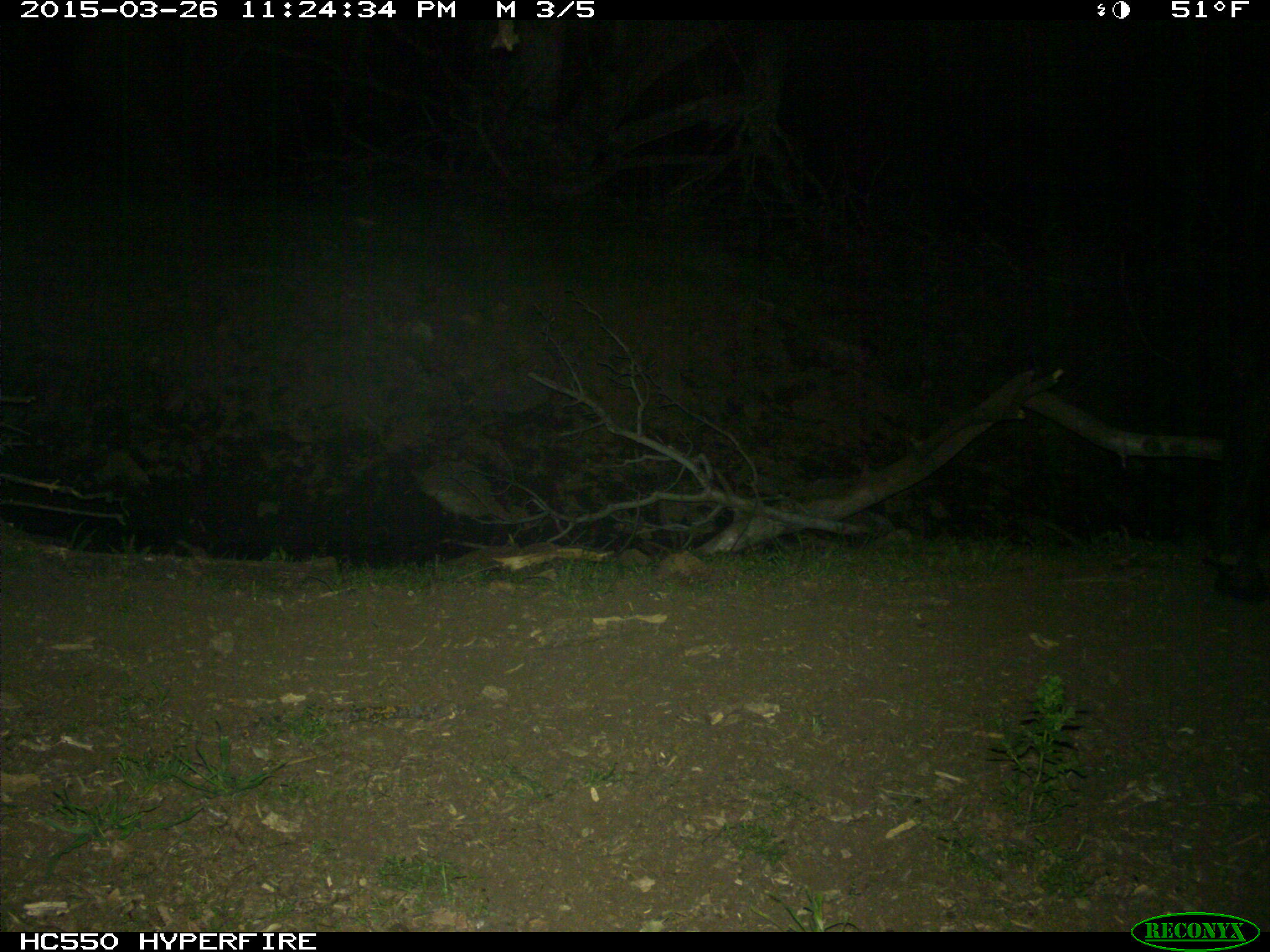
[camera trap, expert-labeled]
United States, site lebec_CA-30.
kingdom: Animalia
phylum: Chordata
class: Mammalia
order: Artiodactyla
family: Bovidae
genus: Bos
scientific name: Bos taurus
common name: domestic cow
Bos taurus (domestic cow).